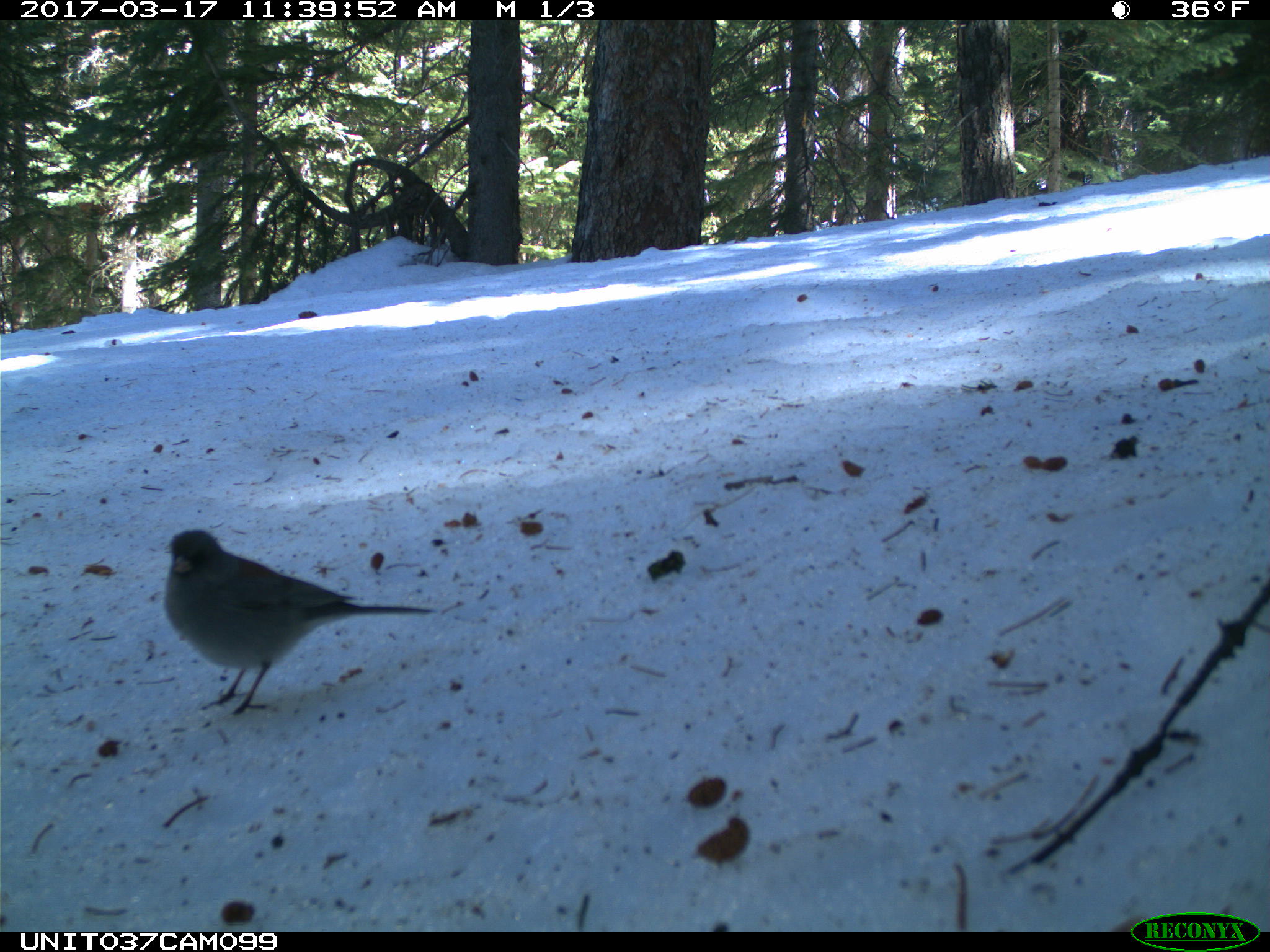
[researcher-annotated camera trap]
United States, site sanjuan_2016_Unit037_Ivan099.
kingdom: Animalia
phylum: Chordata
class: Aves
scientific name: Aves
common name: birds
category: unidentified bird